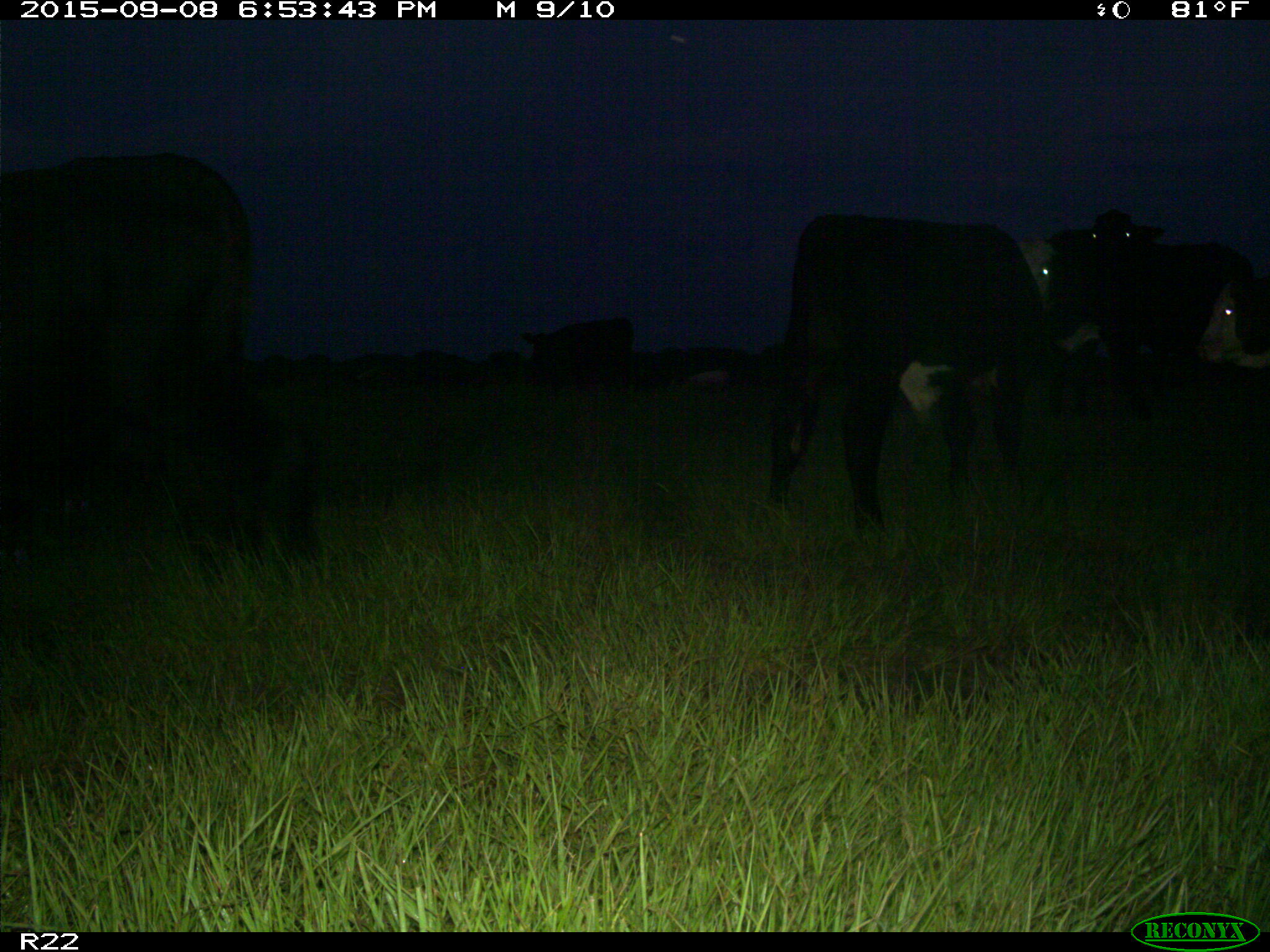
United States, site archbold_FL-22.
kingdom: Animalia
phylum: Chordata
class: Mammalia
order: Artiodactyla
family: Bovidae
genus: Bos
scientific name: Bos taurus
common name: domestic cow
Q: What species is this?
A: Bos taurus (domestic cow).